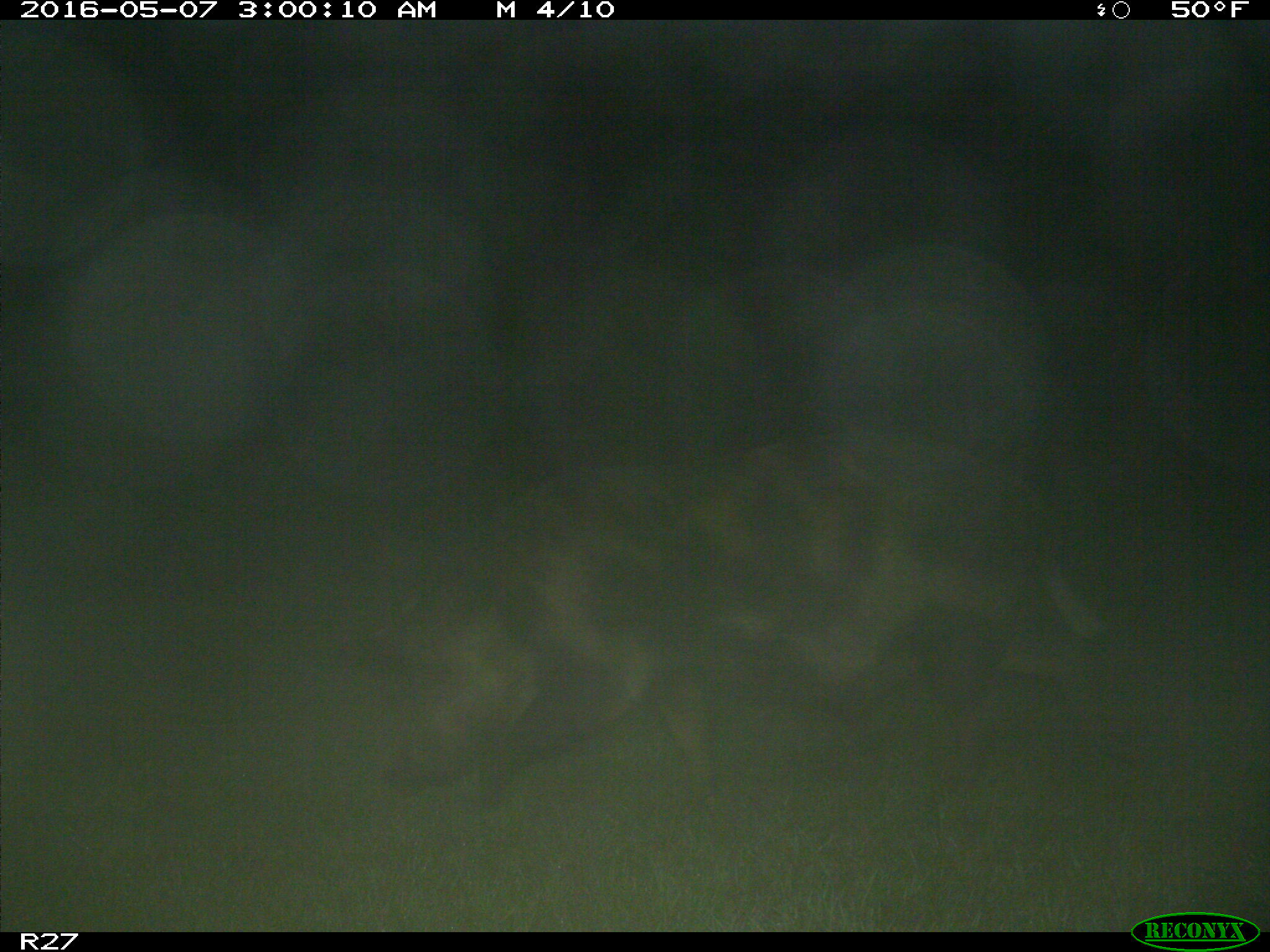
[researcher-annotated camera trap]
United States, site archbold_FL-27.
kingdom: Animalia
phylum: Chordata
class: Mammalia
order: Artiodactyla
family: Suidae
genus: Sus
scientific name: Sus scrofa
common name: wild boar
Sus scrofa (wild boar).